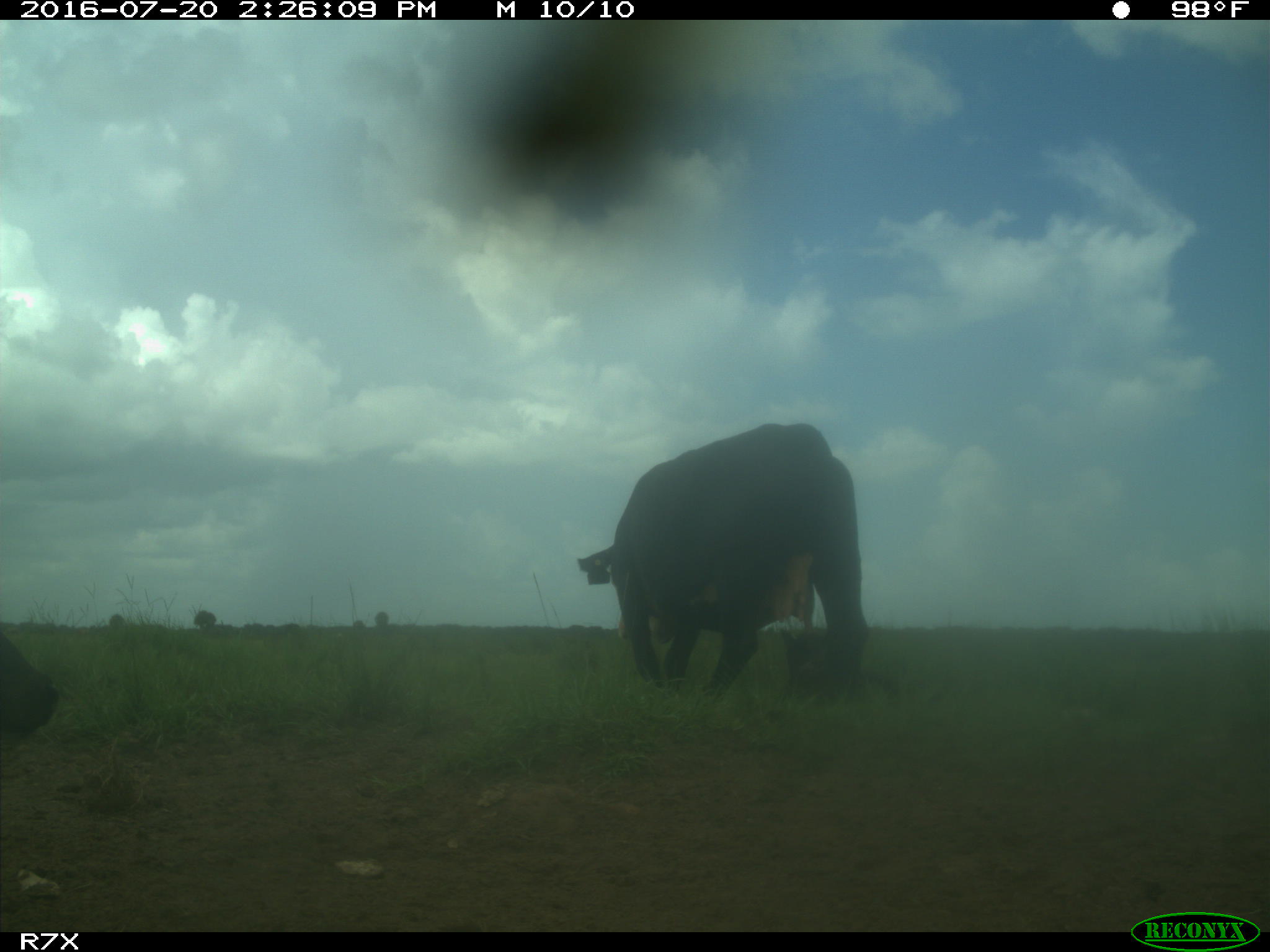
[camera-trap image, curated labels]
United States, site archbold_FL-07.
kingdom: Animalia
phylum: Chordata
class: Mammalia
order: Artiodactyla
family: Bovidae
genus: Bos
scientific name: Bos taurus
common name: domestic cow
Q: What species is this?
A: Bos taurus (domestic cow).